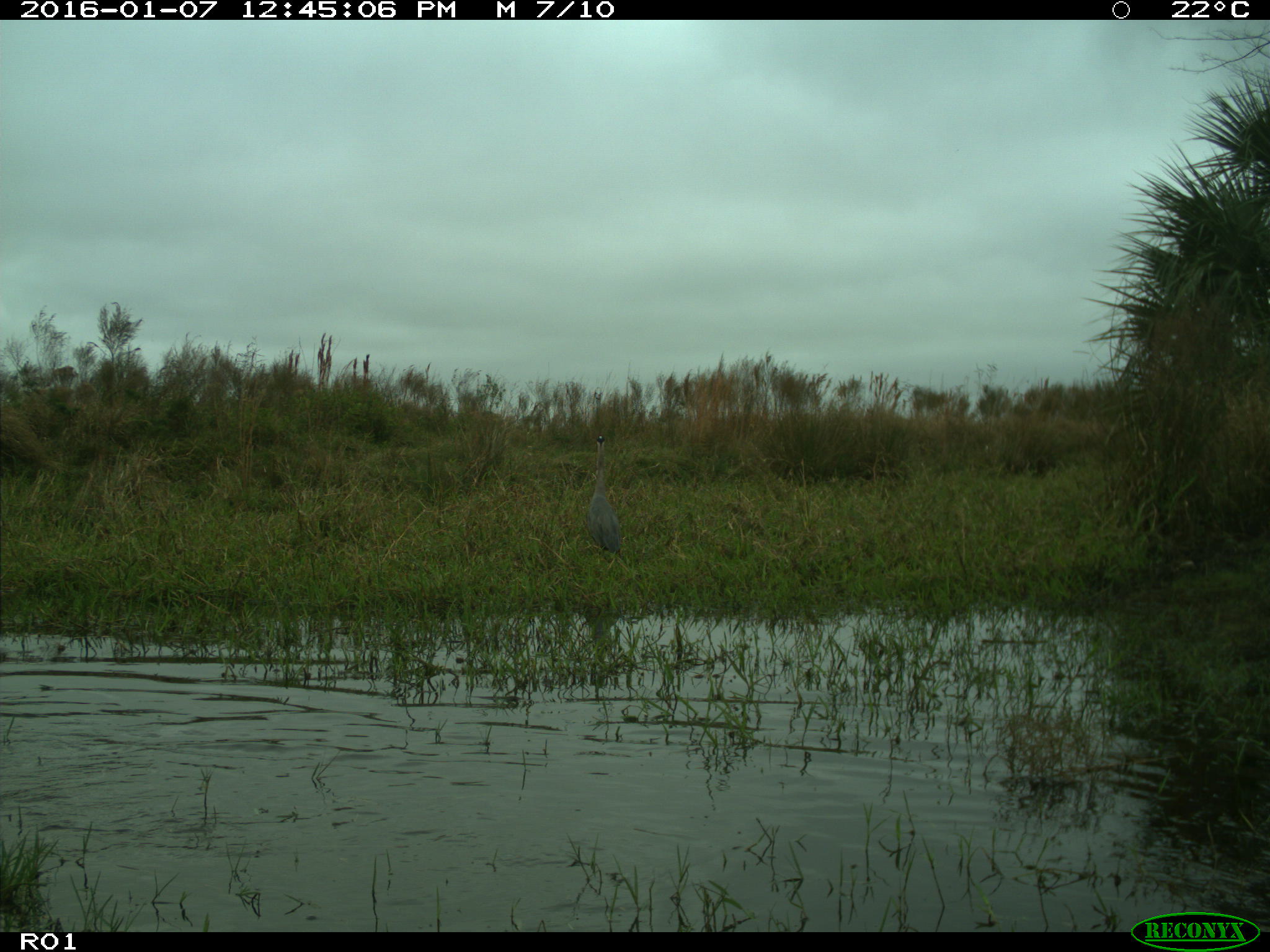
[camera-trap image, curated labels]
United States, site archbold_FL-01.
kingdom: Animalia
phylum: Chordata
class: Aves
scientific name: Aves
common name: birds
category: unidentified bird